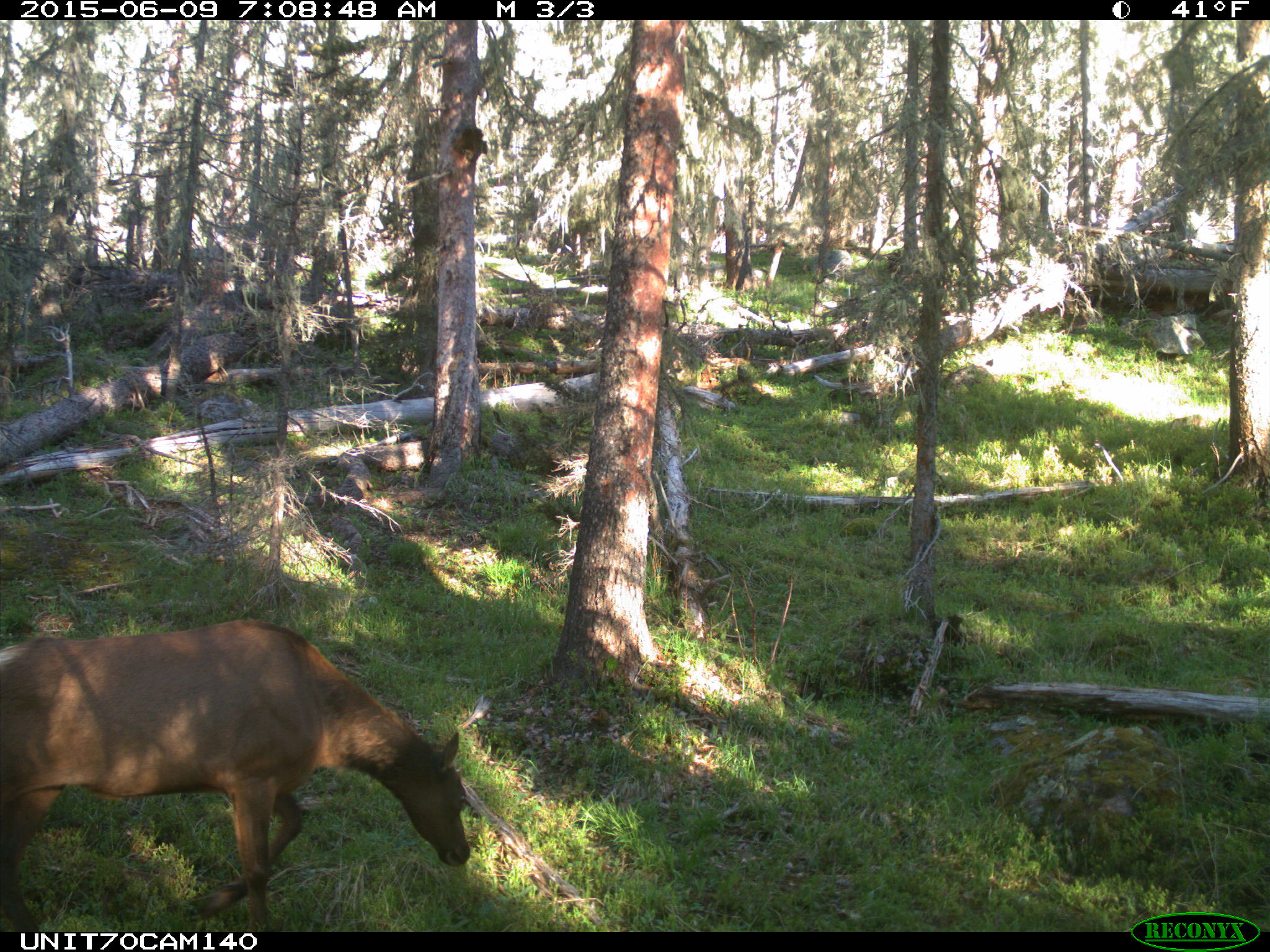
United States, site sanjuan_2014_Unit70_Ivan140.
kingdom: Animalia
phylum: Chordata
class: Mammalia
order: Artiodactyla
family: Cervidae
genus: Cervus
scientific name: Cervus elaphus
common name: red deer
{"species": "Cervus elaphus (red deer)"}